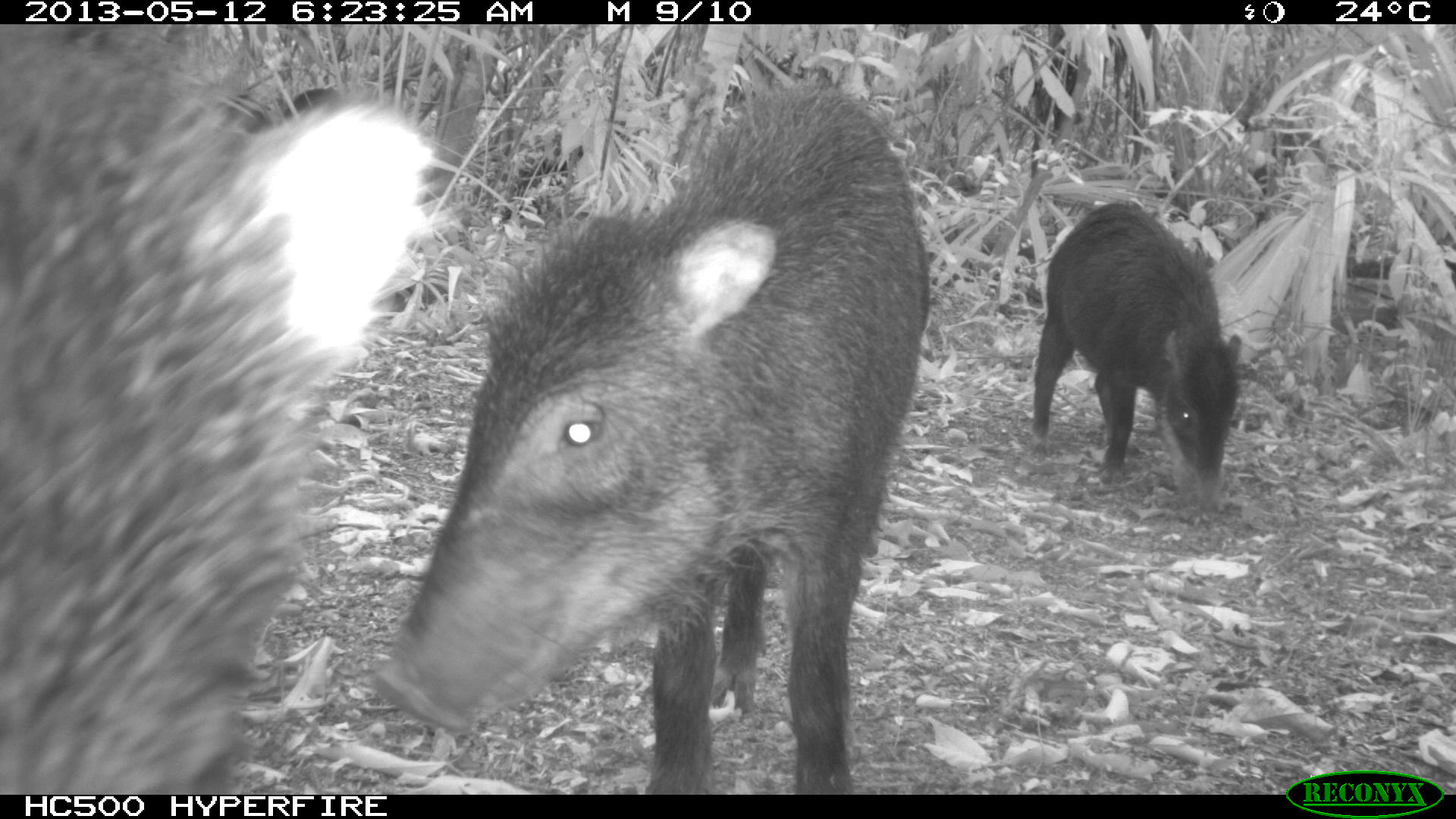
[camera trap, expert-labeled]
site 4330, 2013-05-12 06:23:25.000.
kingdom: Animalia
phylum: Chordata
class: Mammalia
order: Artiodactyla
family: Tayassuidae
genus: Tayassu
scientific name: Tayassu pecari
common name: white-lipped peccary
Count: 5.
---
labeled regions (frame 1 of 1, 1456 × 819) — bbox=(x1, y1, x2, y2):
tayassu pecari: bbox=(359, 66, 928, 788); bbox=(0, 26, 434, 788); bbox=(1028, 198, 1243, 512)